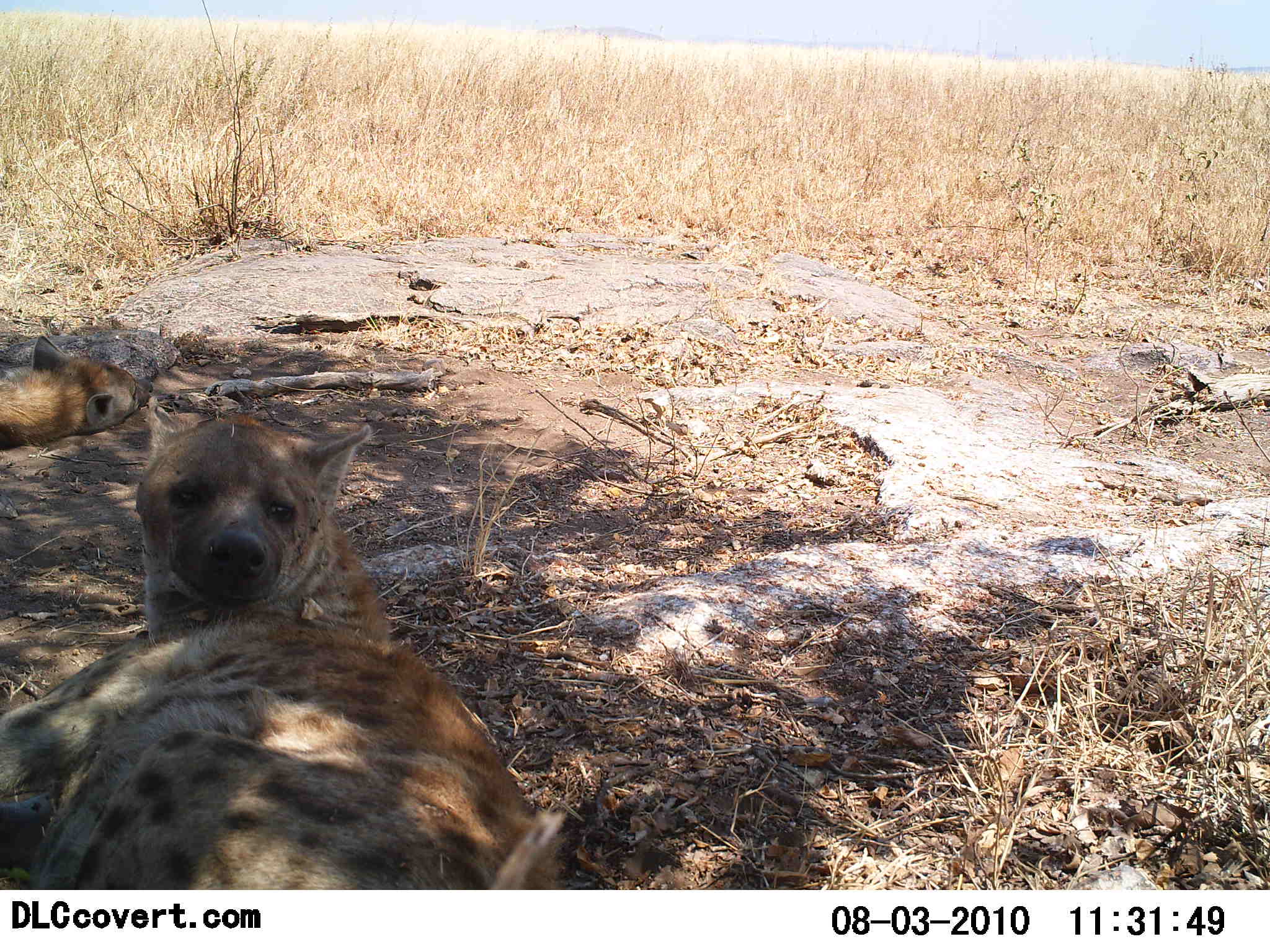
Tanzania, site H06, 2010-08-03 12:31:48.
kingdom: Animalia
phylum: Chordata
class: Mammalia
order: Carnivora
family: Hyaenidae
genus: Crocuta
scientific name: Crocuta crocuta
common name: spotted hyena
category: hyenaspotted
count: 2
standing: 0%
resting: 100%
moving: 0%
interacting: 7%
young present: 0%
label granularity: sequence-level